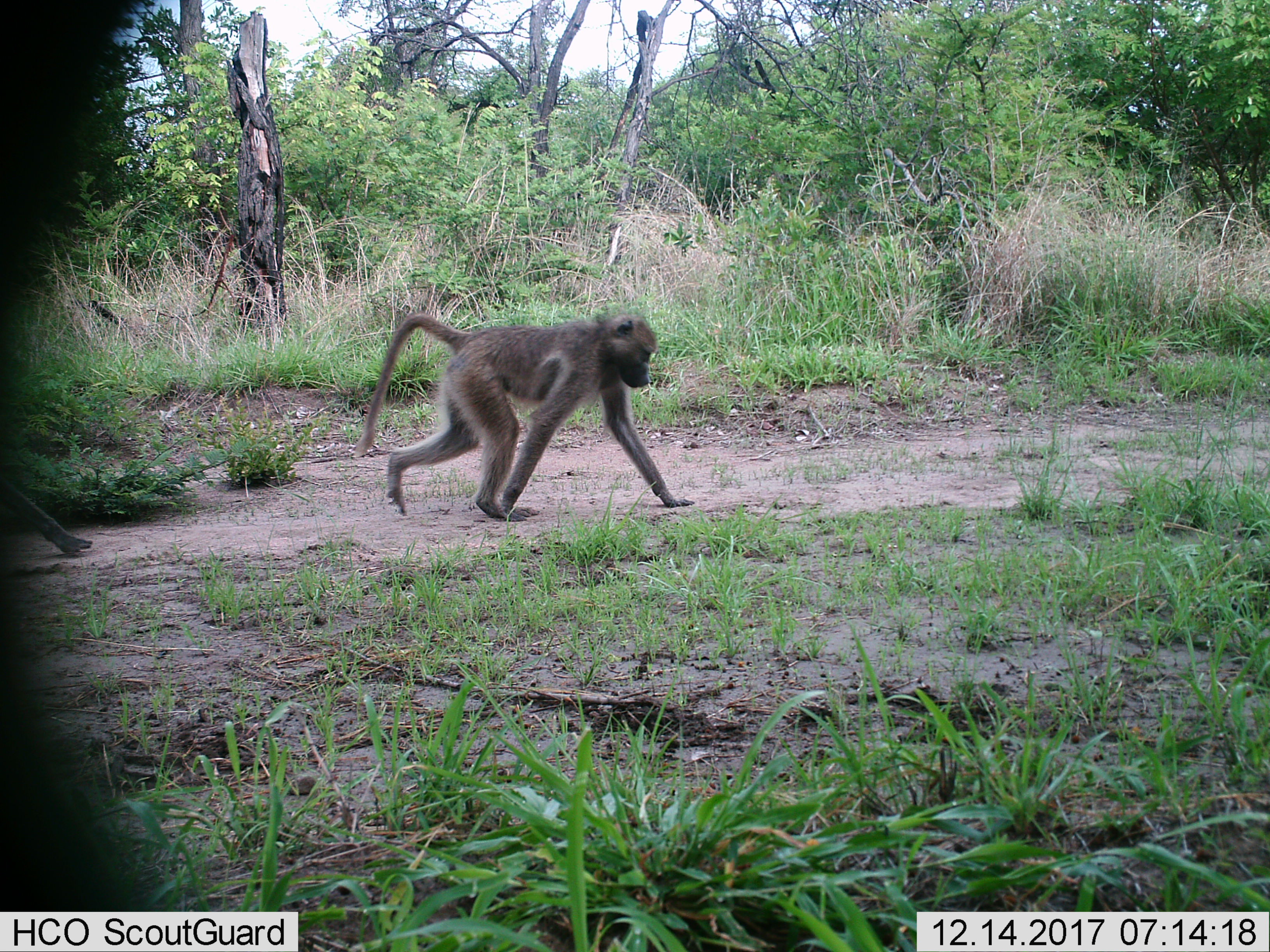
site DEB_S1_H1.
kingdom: Animalia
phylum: Chordata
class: Mammalia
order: Primates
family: Cercopithecidae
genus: Papio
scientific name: Papio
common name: baboon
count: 2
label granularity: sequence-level